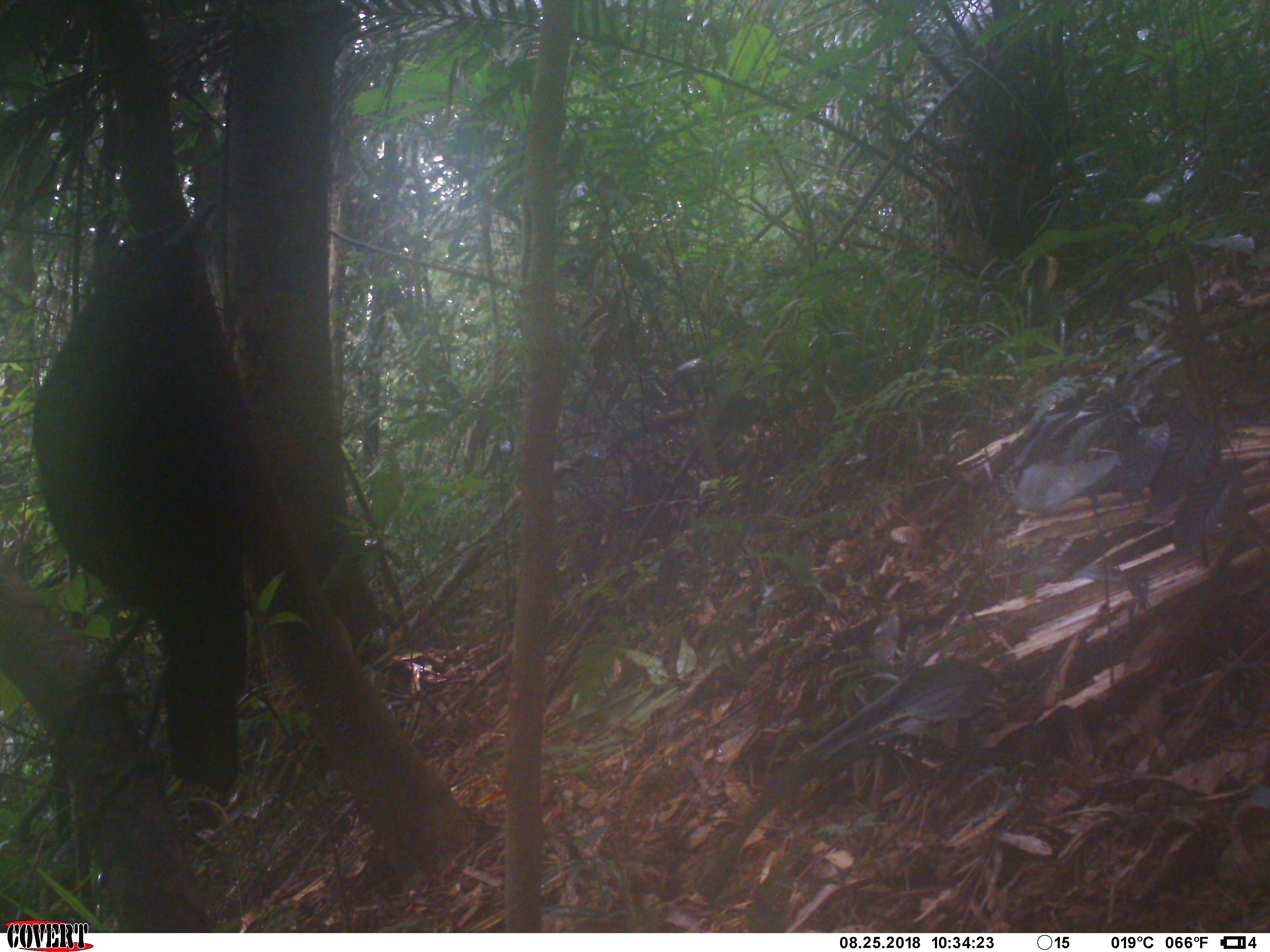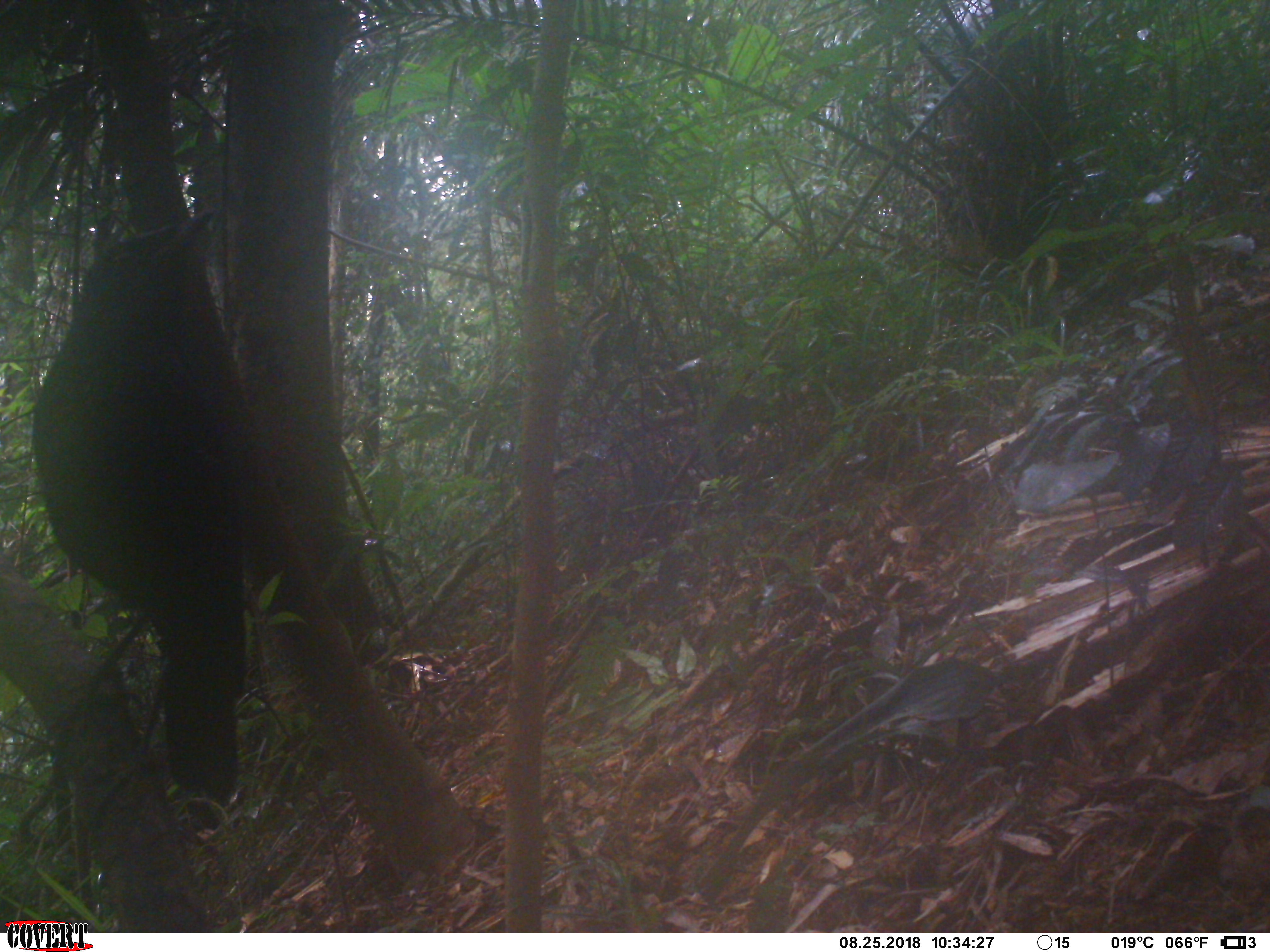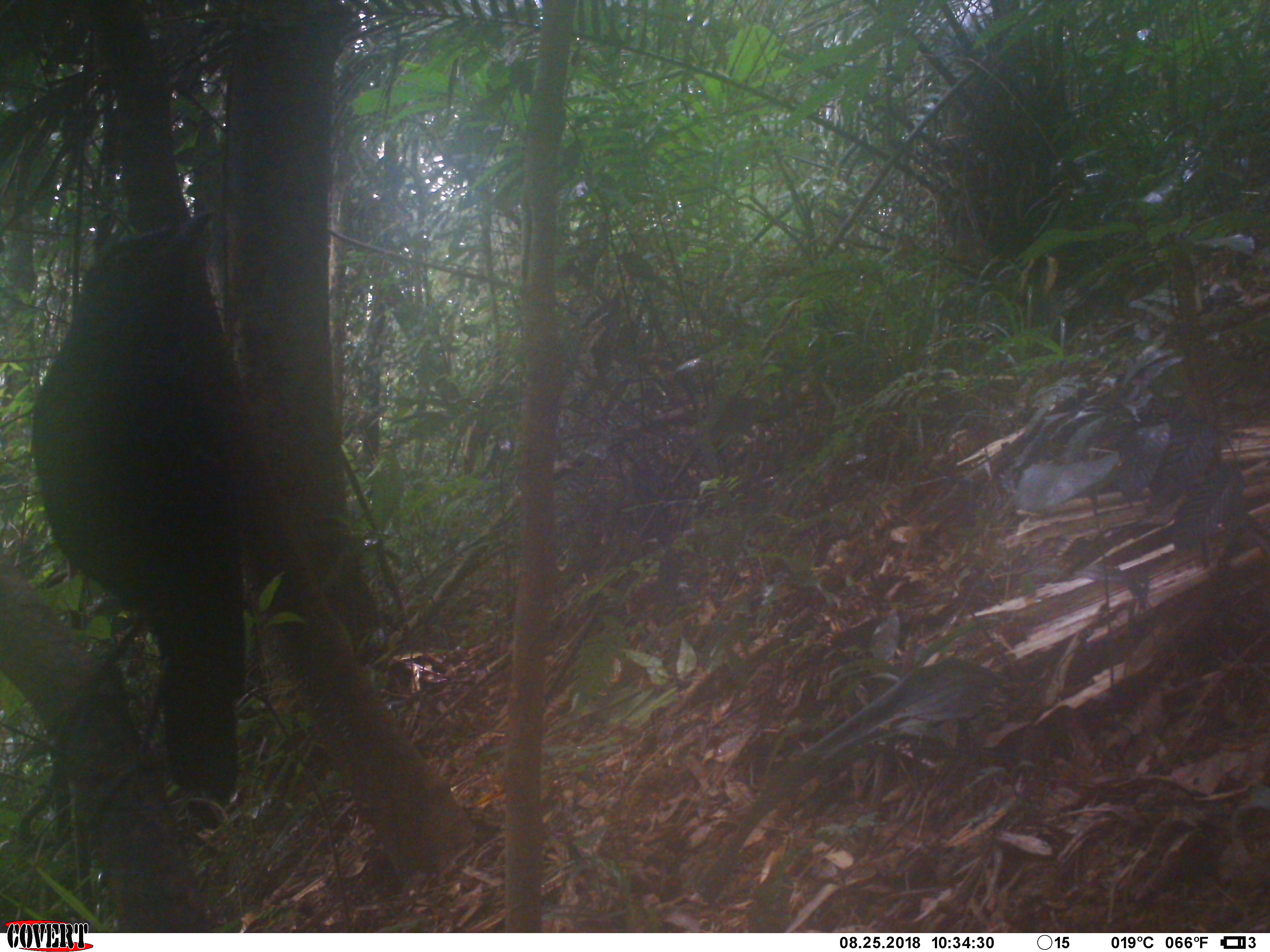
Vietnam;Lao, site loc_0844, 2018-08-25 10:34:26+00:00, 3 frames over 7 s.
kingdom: Animalia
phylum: Chordata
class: Aves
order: Passeriformes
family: Muscicapidae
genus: Myophonus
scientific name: Myophonus caeruleus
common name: blue whistling thrush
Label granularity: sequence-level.